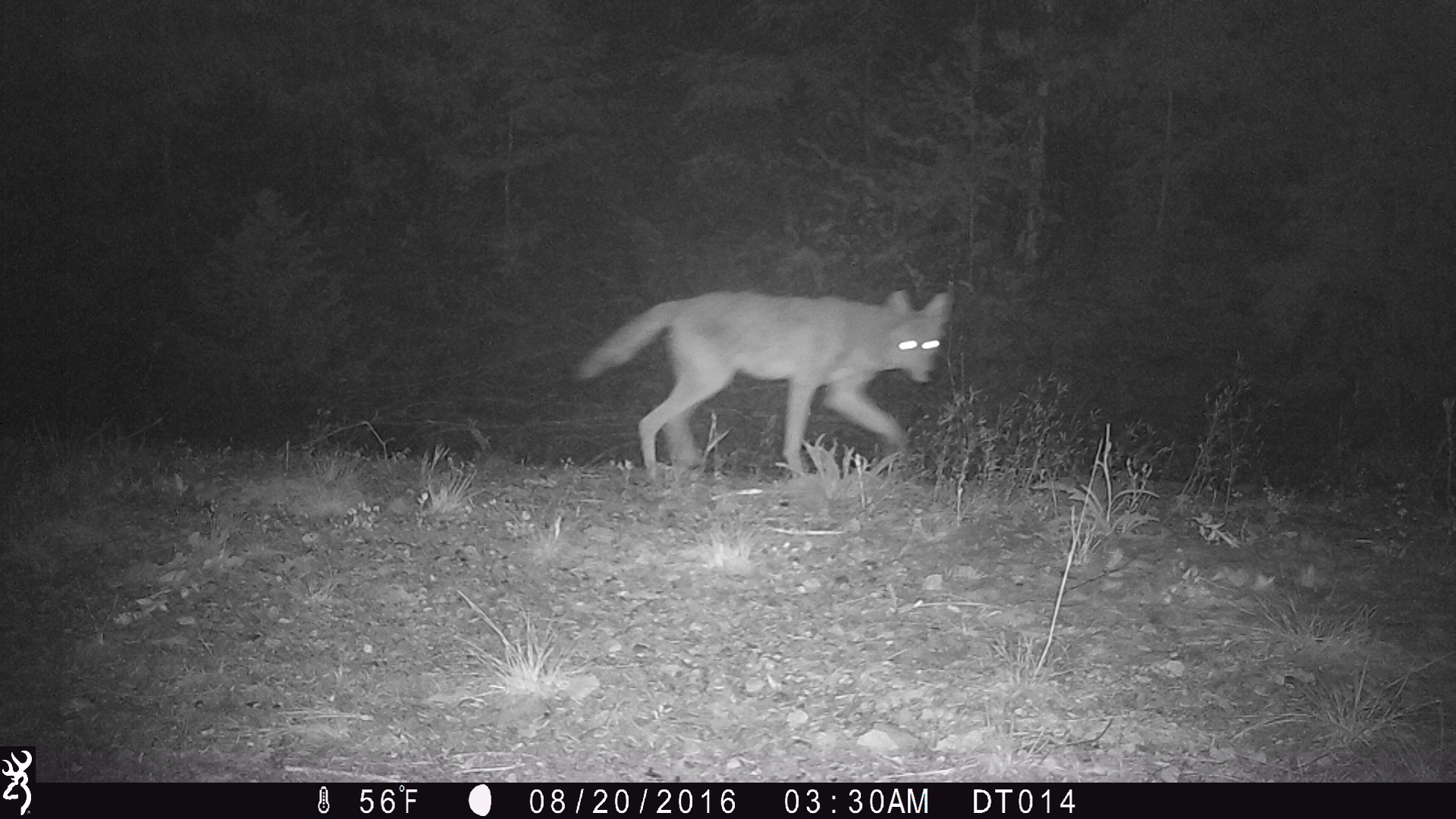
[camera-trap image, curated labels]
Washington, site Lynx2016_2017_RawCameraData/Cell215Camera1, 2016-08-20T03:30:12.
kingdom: Animalia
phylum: Chordata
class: Mammalia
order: Carnivora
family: Canidae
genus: Canis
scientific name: Canis latrans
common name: coyote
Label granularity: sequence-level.